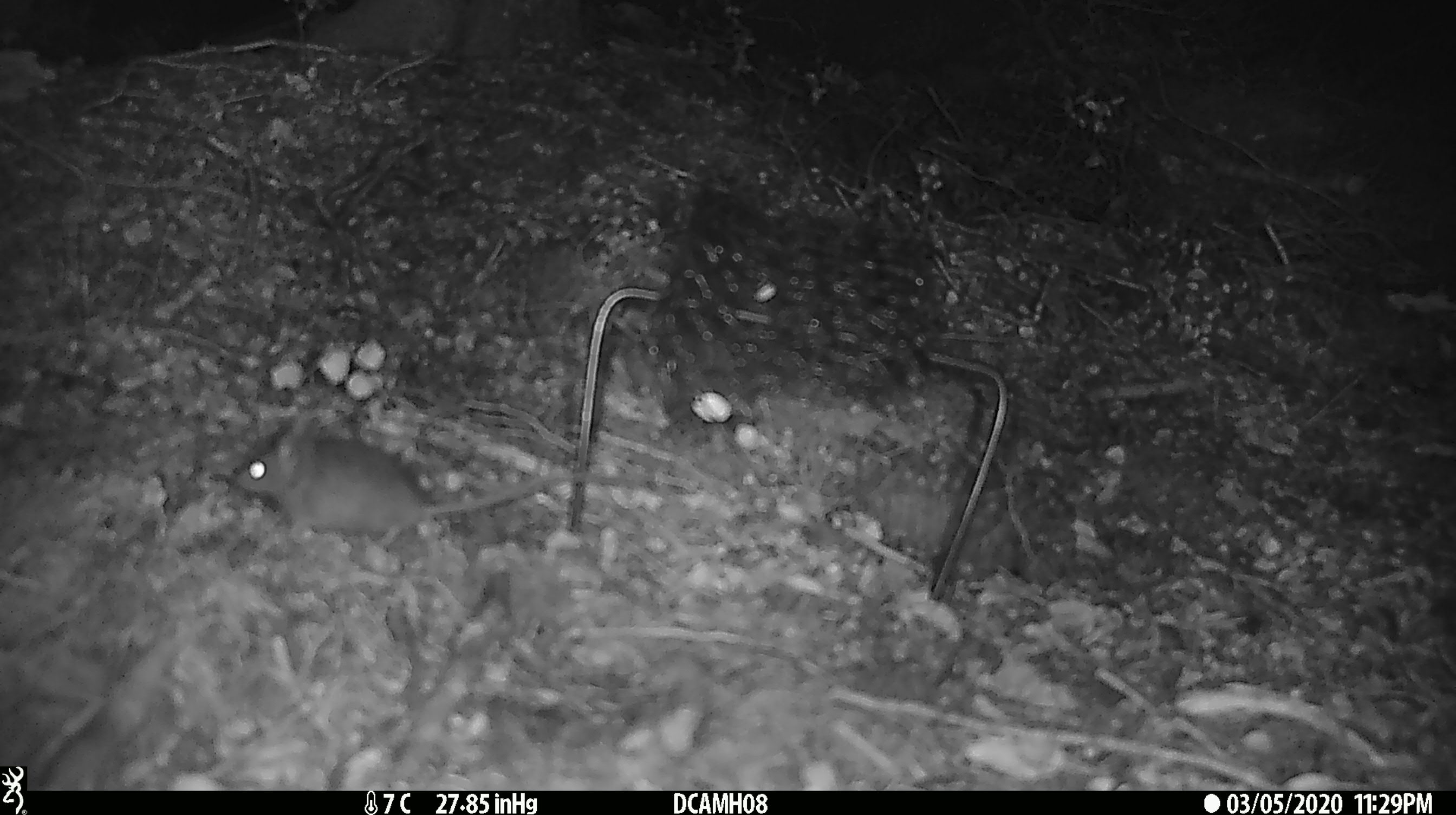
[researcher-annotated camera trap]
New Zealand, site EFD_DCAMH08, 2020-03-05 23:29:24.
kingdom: Animalia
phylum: Chordata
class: Mammalia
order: Rodentia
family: Muridae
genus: Mus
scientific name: Mus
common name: mouse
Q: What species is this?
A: Mouse (Mus).